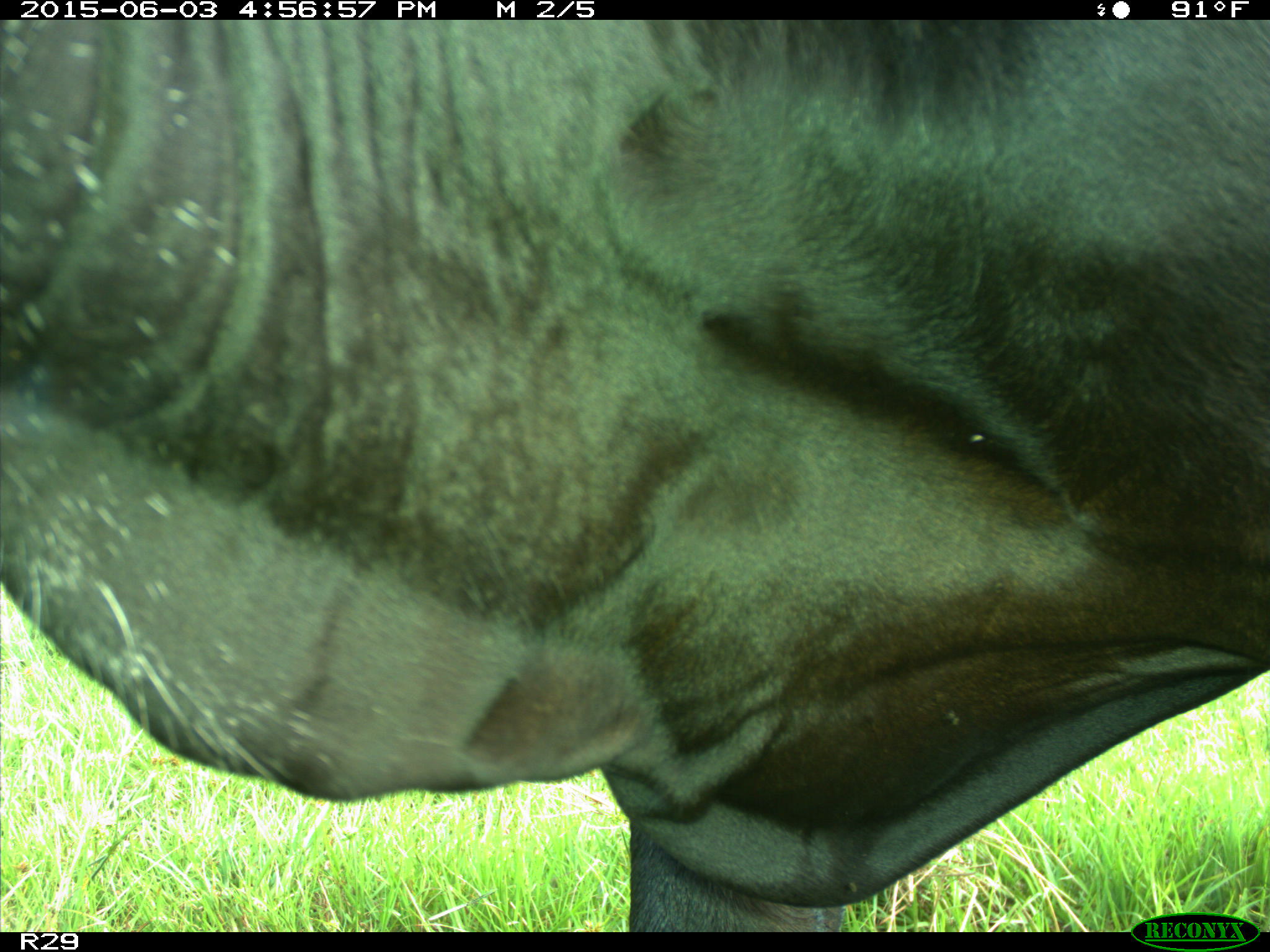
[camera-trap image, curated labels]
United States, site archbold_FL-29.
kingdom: Animalia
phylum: Chordata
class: Mammalia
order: Artiodactyla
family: Bovidae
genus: Bos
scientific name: Bos taurus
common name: domestic cow